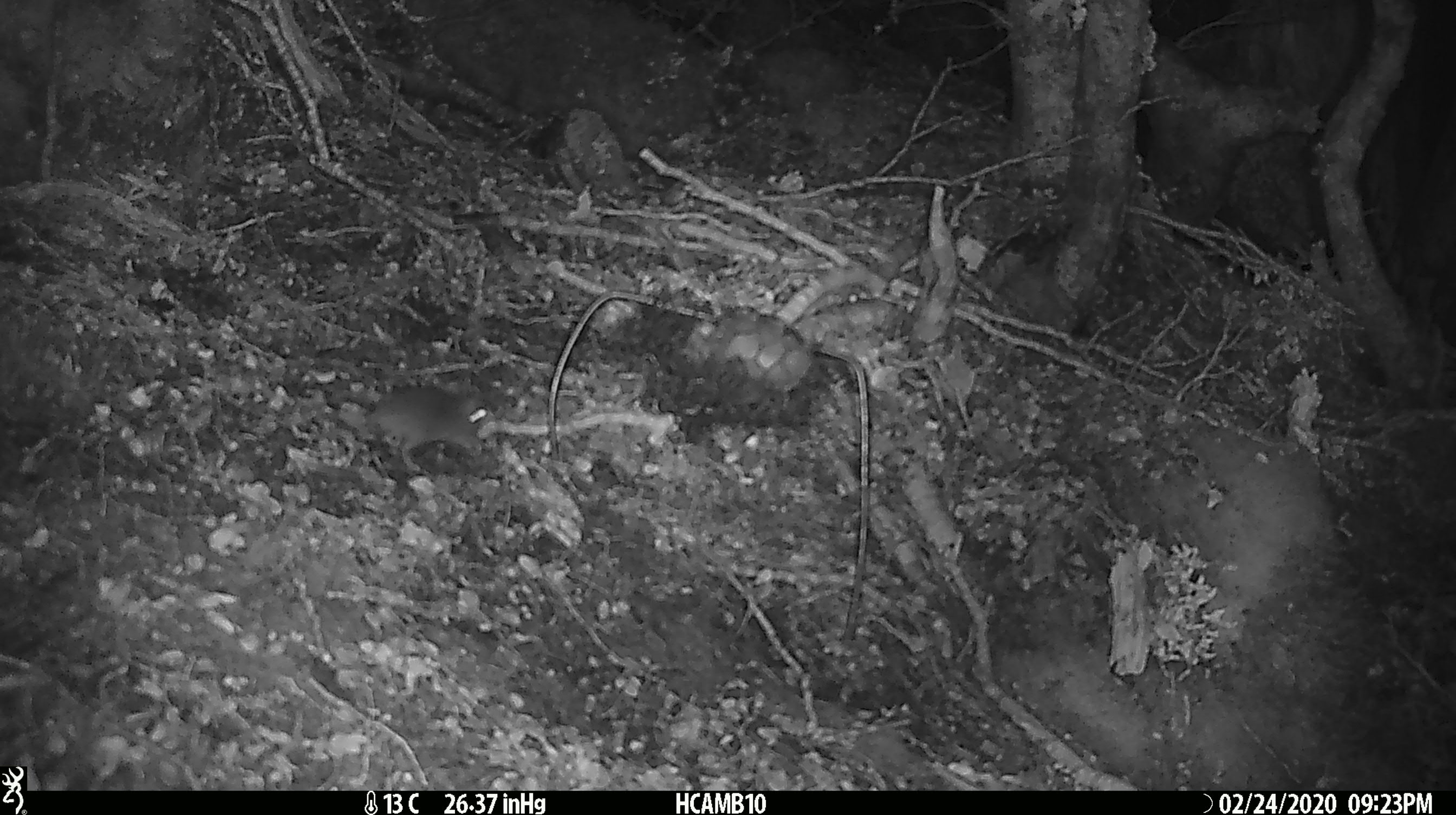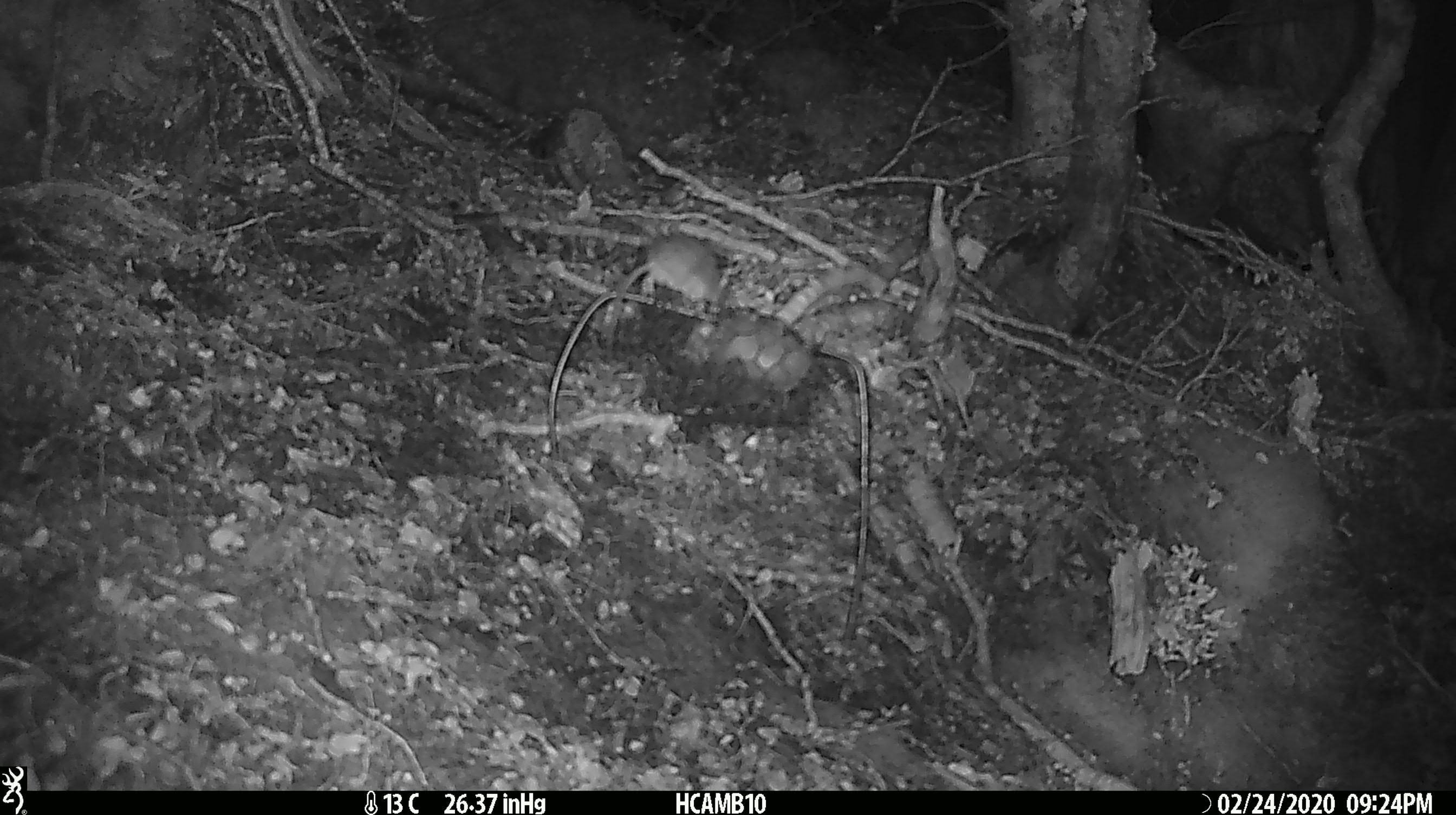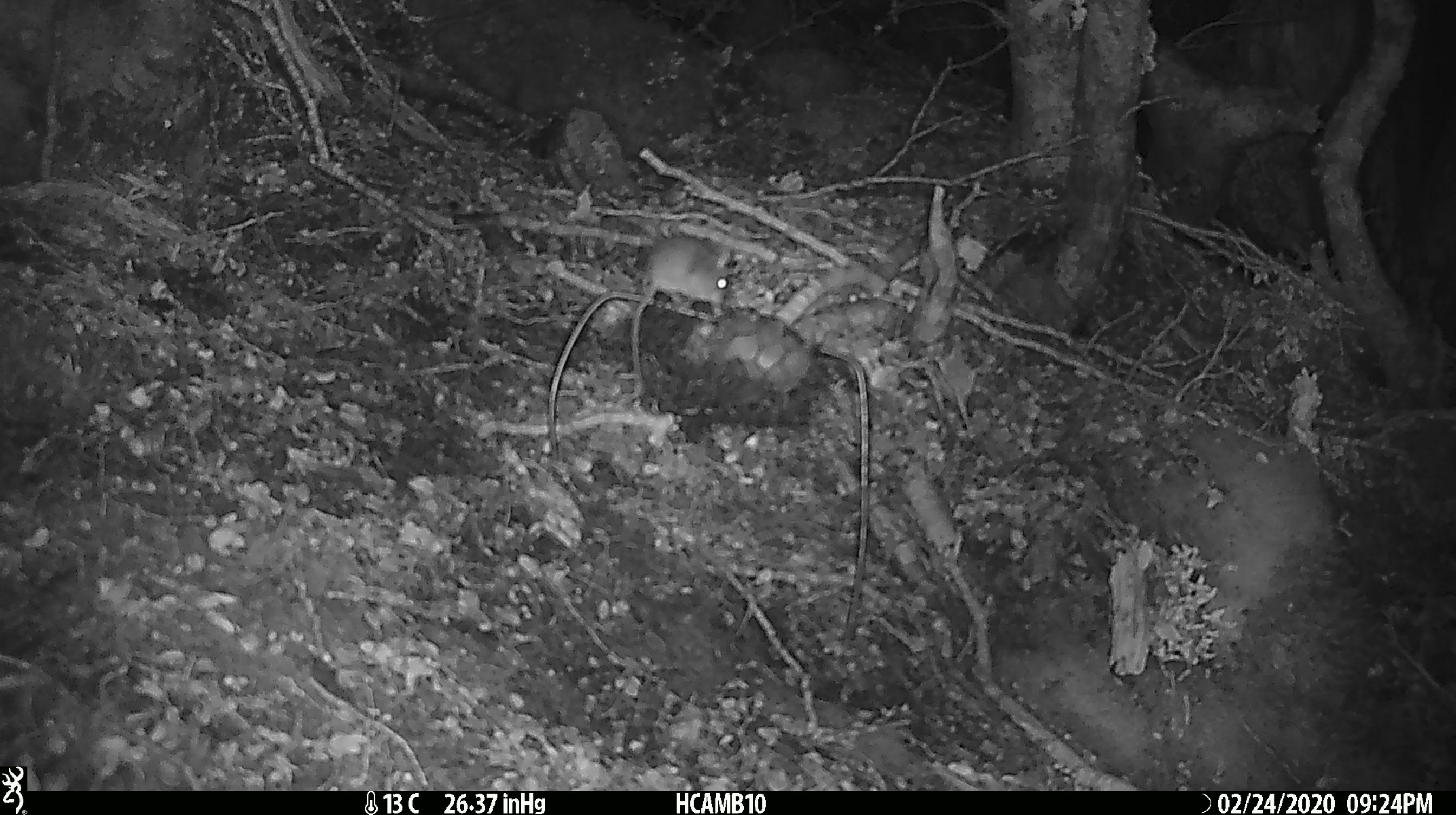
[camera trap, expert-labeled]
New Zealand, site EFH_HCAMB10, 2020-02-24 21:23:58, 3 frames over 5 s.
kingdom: Animalia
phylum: Chordata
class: Mammalia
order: Rodentia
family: Muridae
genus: Mus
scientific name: Mus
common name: mouse